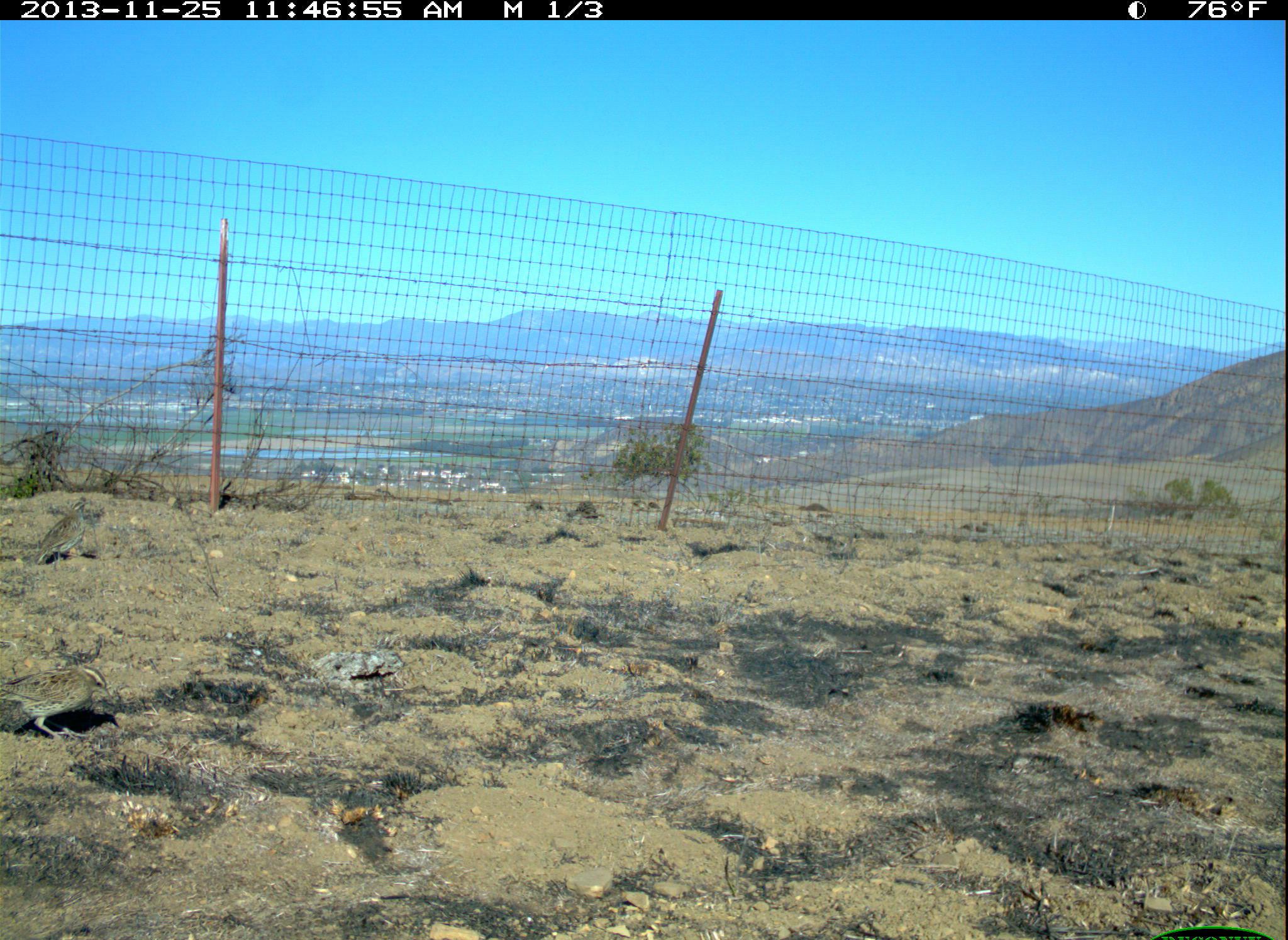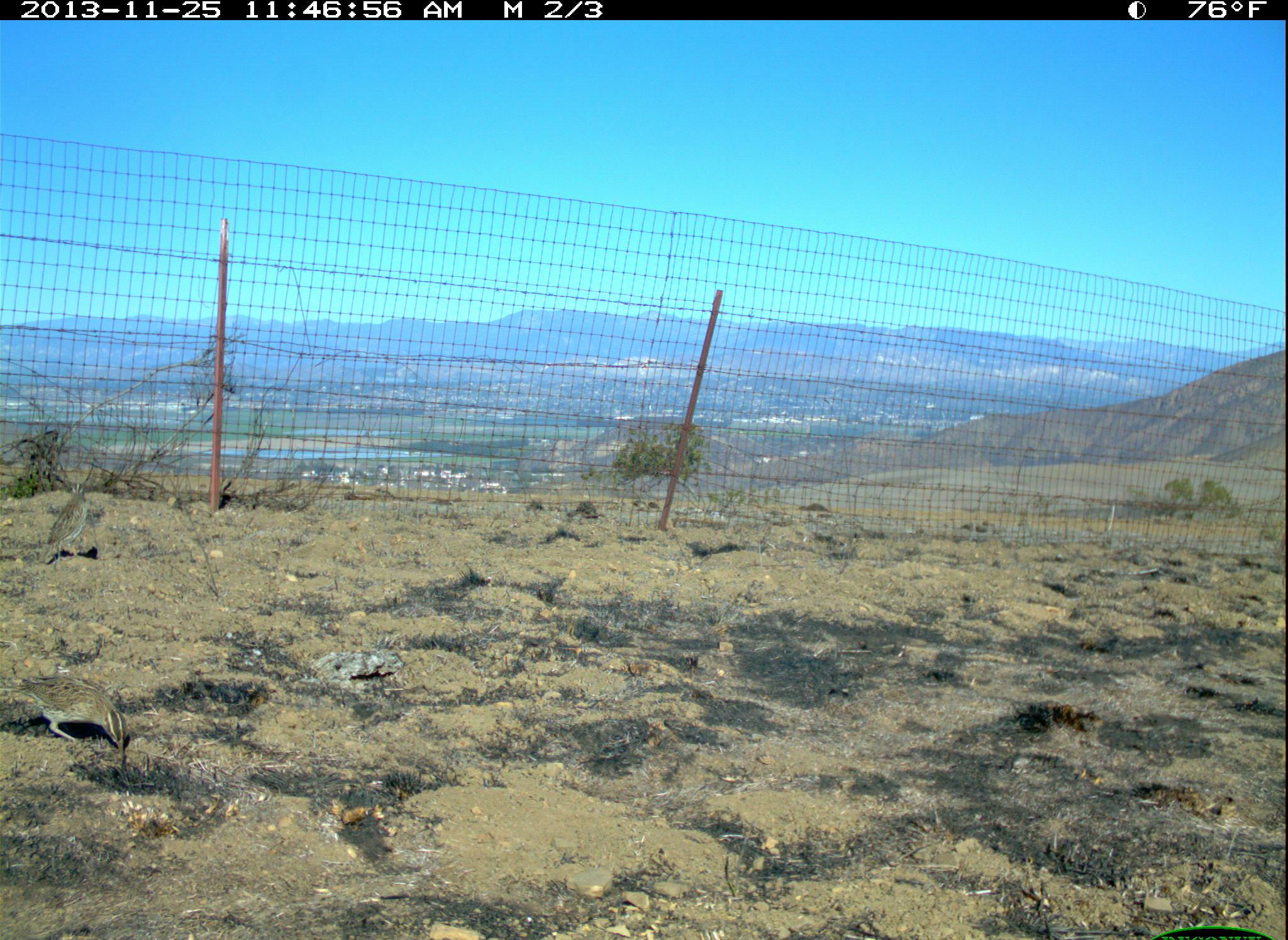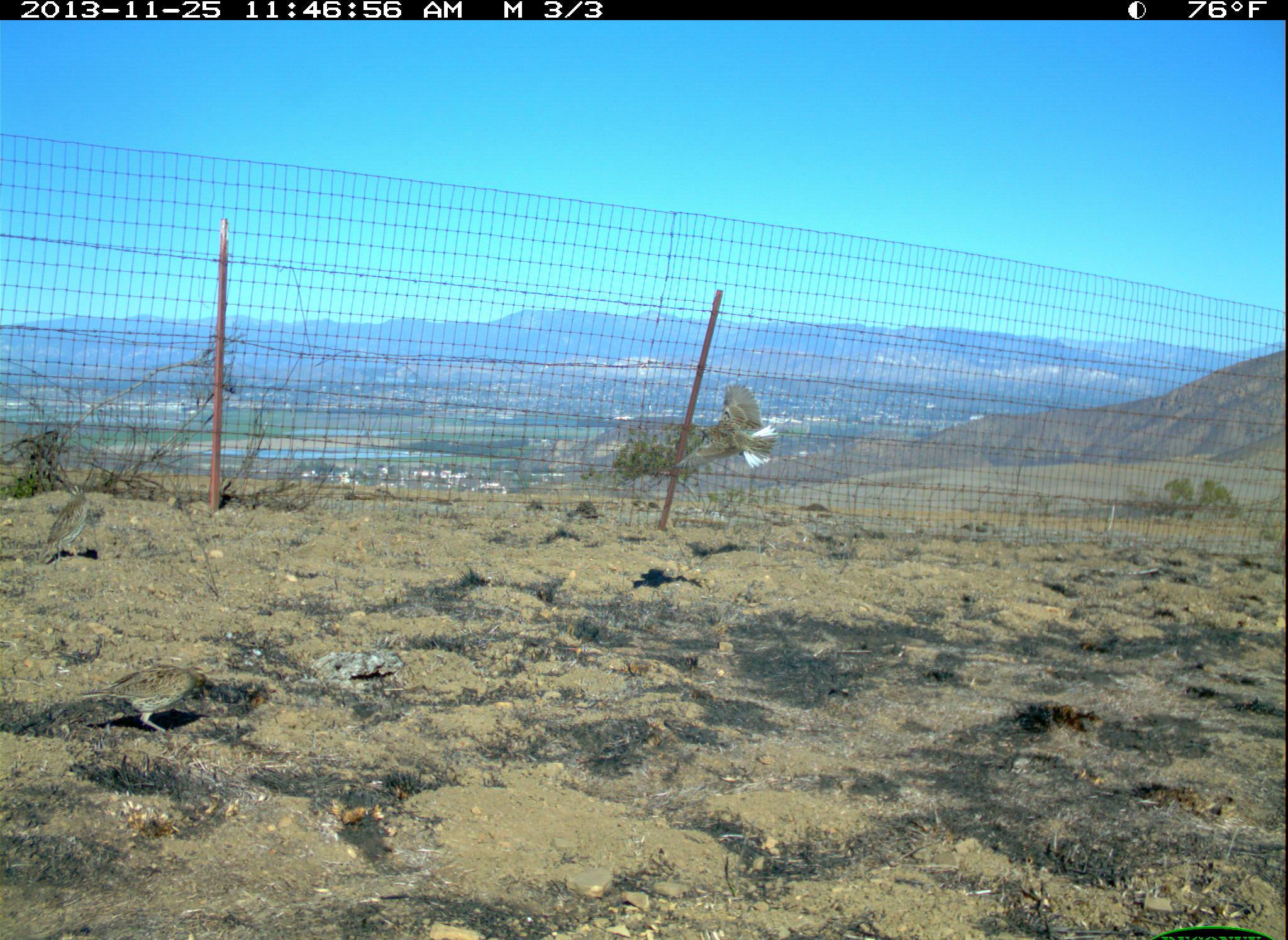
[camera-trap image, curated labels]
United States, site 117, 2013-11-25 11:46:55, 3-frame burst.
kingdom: Animalia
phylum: Chordata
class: Aves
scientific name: Aves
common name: bird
Bird (Aves).